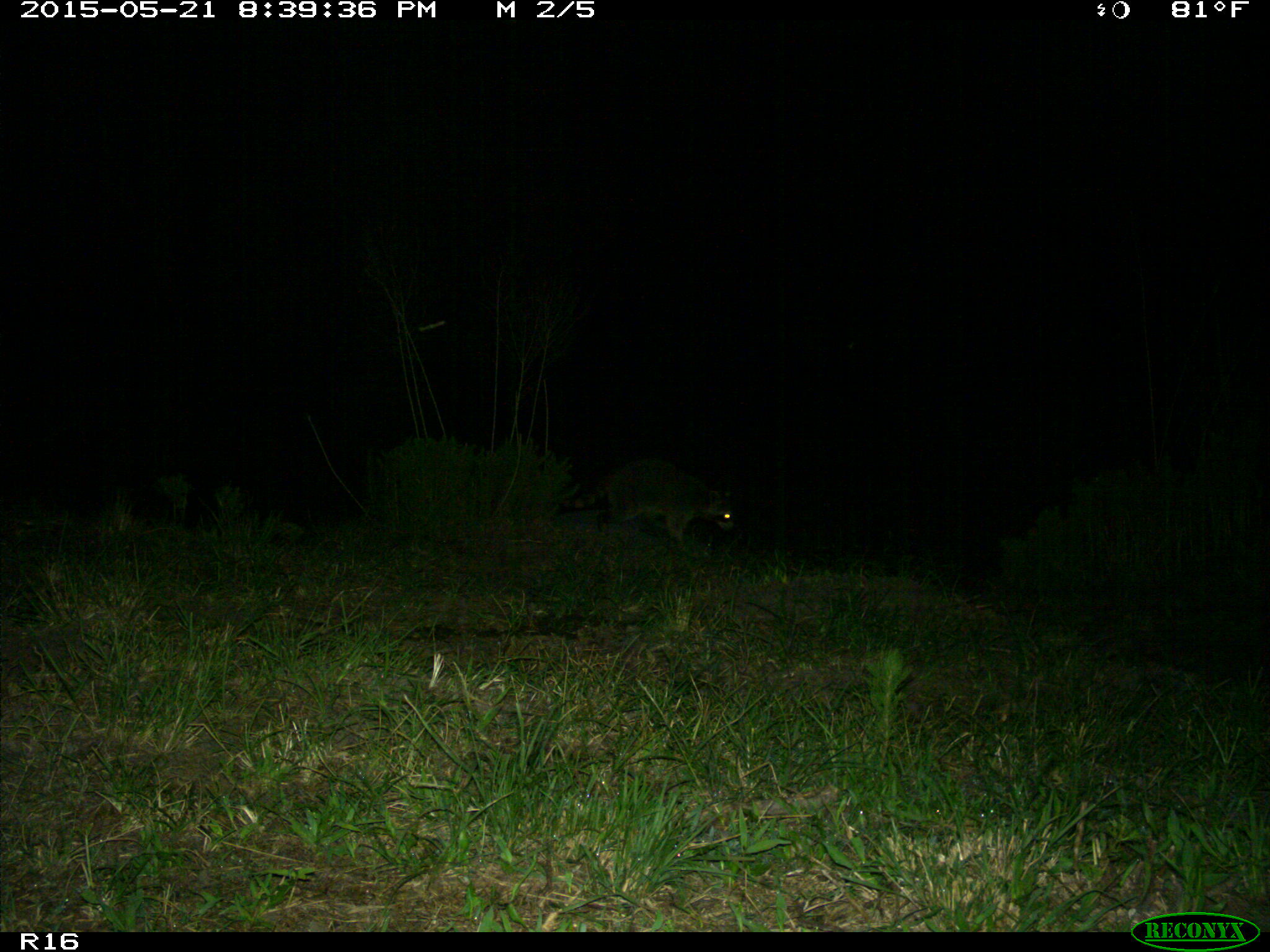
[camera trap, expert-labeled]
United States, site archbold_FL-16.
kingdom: Animalia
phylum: Chordata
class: Mammalia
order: Carnivora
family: Procyonidae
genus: Procyon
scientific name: Procyon lotor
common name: common raccoon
Procyon lotor (common raccoon).